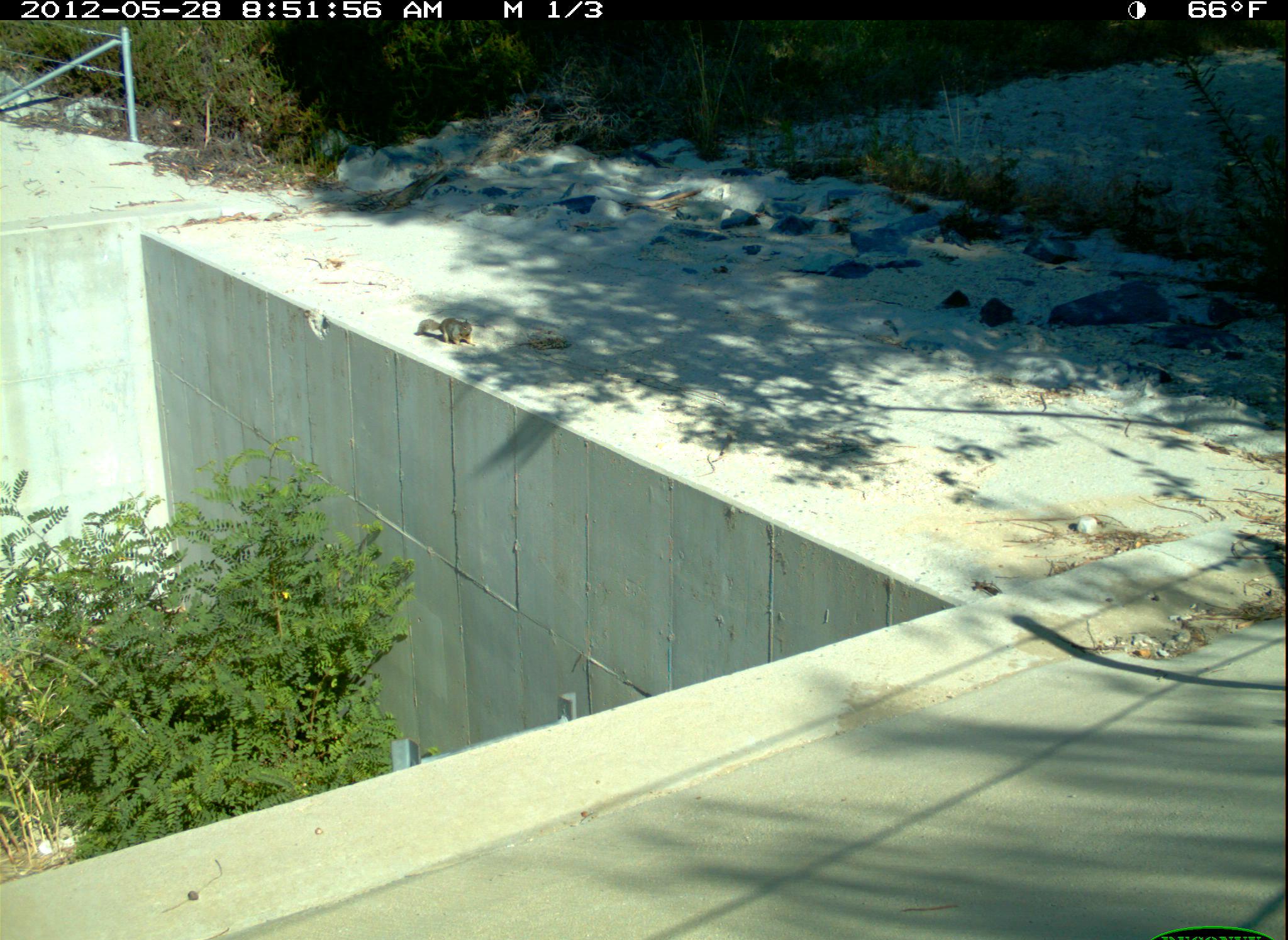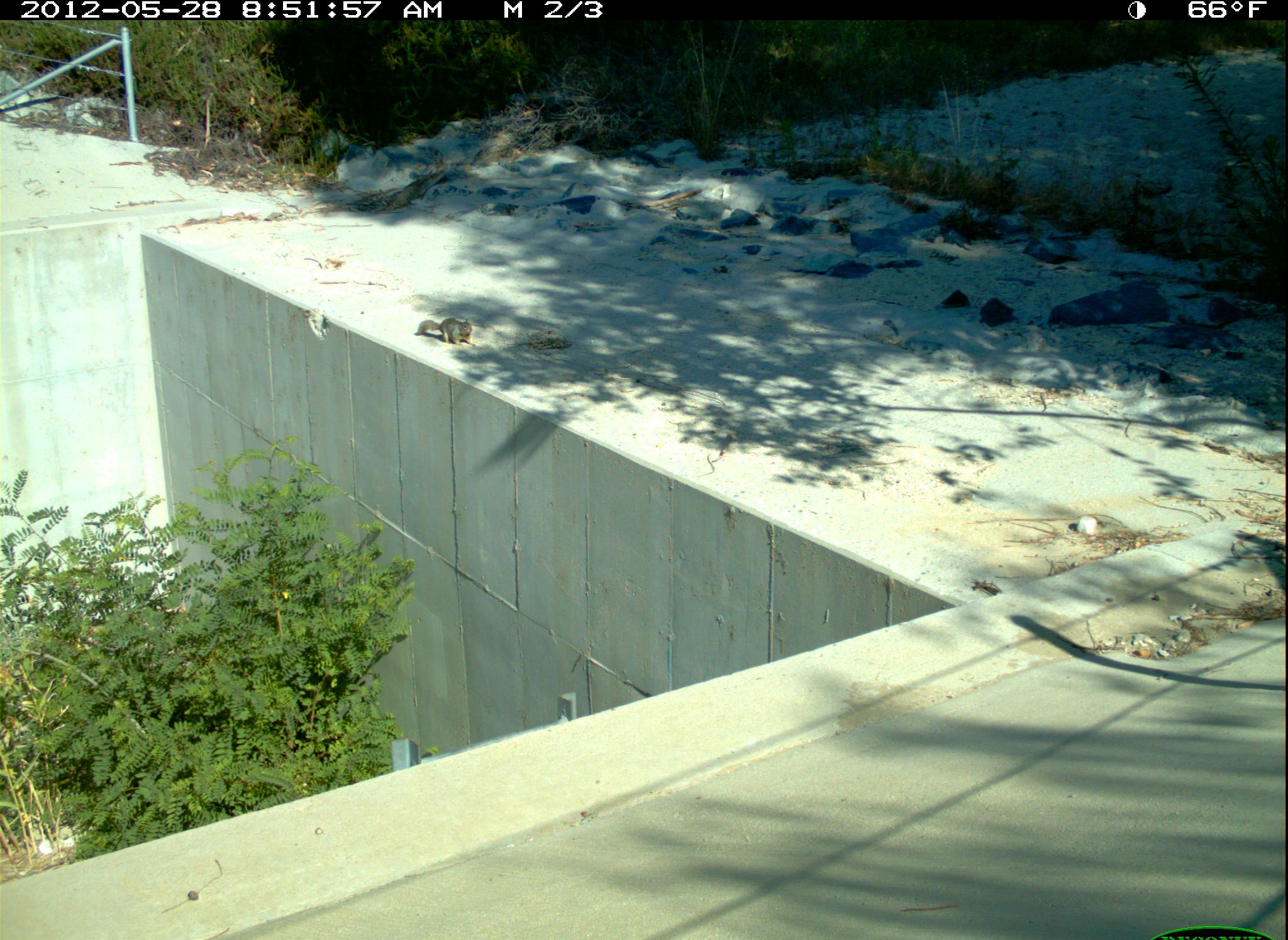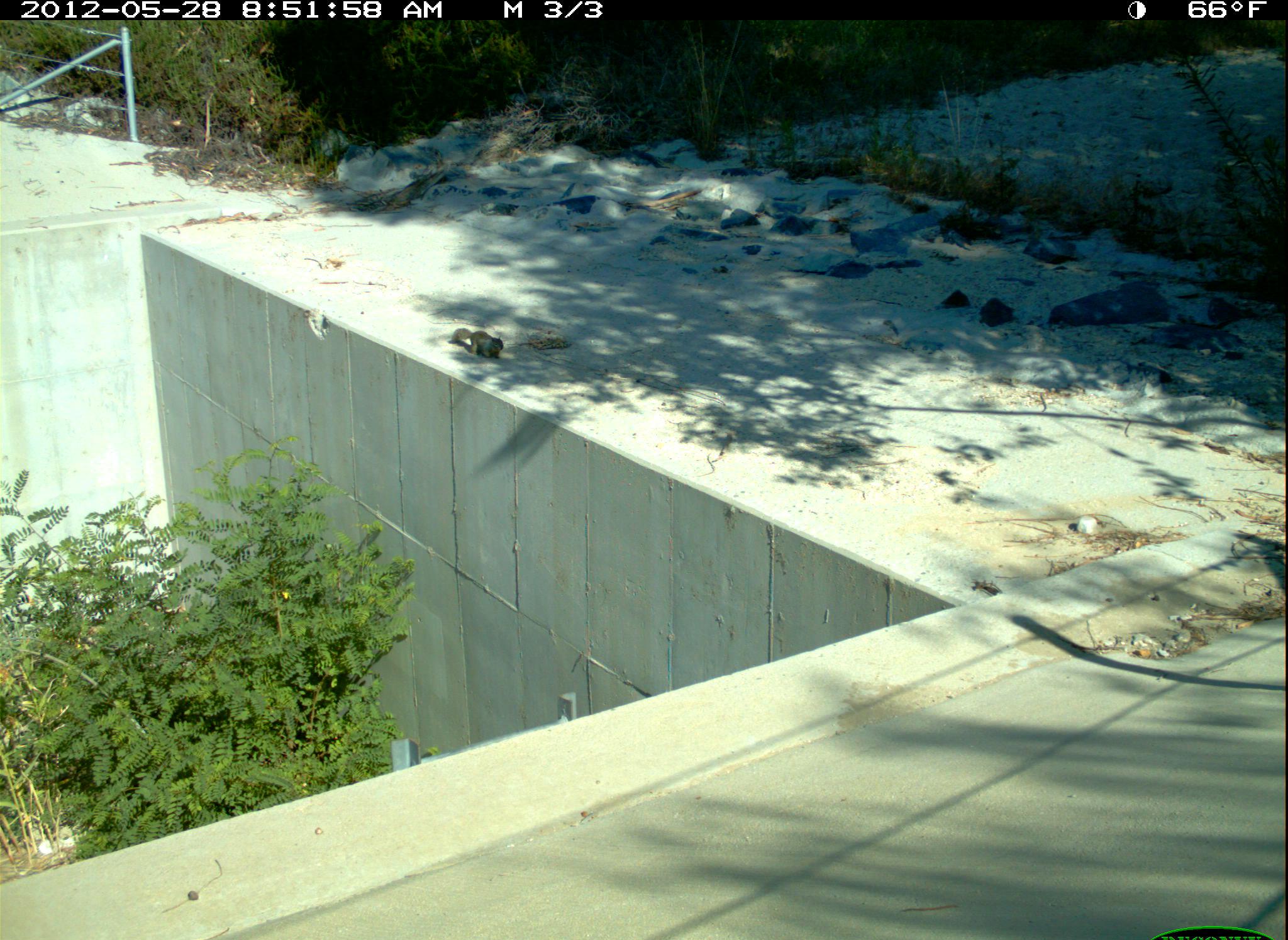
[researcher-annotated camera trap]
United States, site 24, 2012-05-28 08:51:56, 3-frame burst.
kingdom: Animalia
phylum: Chordata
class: Mammalia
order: Rodentia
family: Sciuridae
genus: Sciurus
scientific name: Sciurus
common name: squirrel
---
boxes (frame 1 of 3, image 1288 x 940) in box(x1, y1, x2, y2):
squirrel: box(413, 317, 478, 346)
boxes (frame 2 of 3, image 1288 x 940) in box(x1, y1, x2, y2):
squirrel: box(414, 317, 479, 347)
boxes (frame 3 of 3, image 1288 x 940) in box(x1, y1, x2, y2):
squirrel: box(449, 328, 504, 359)